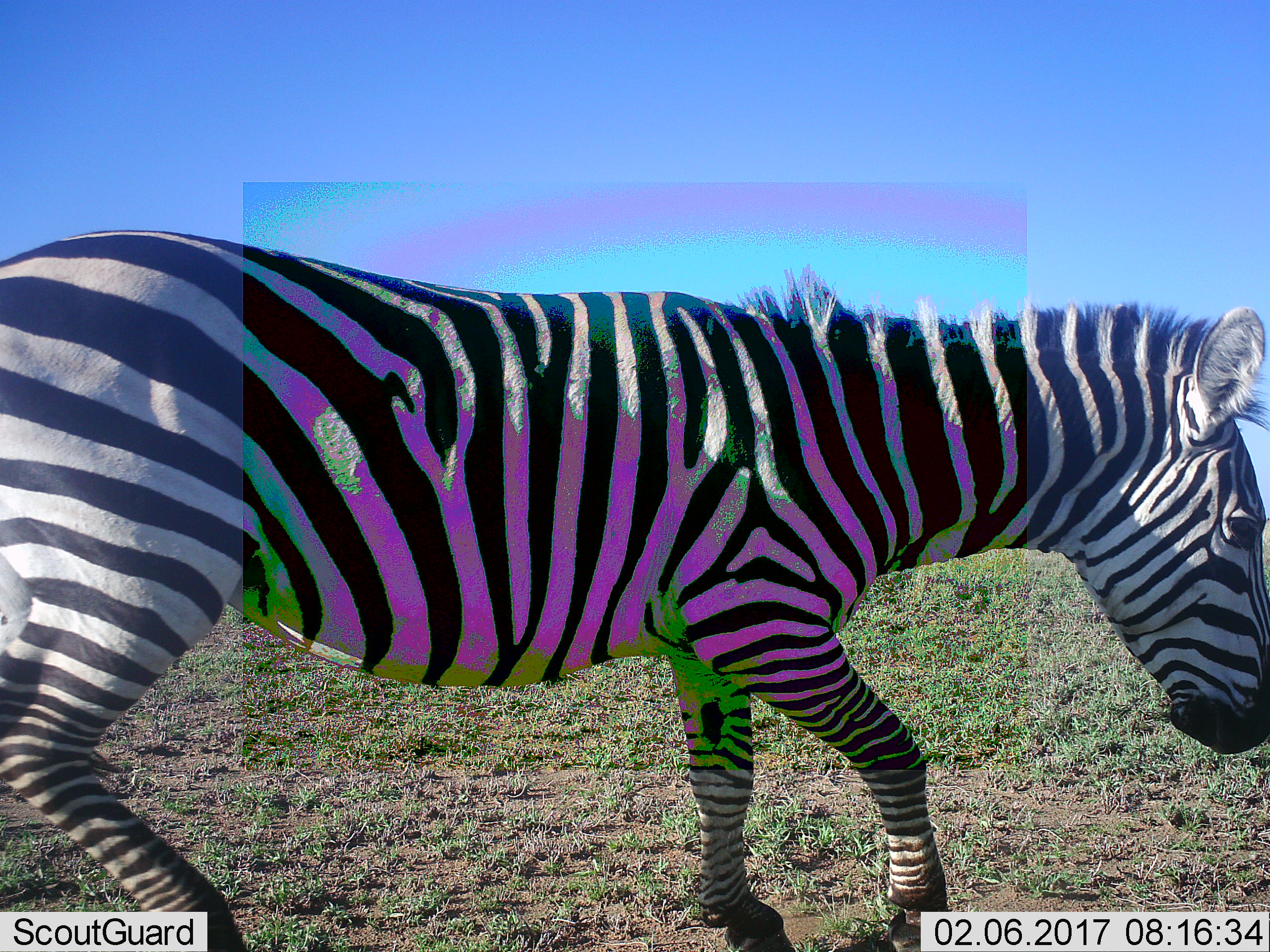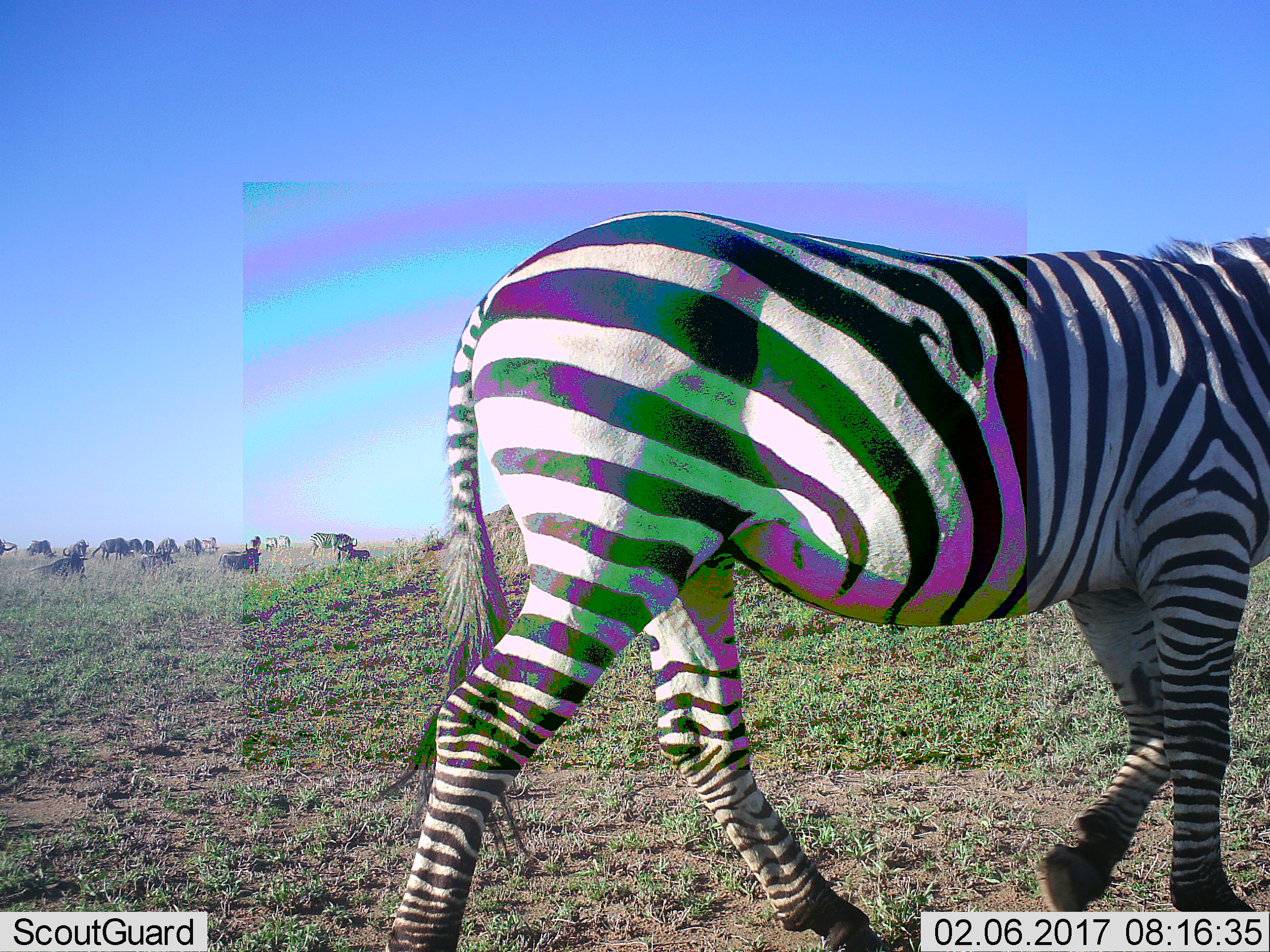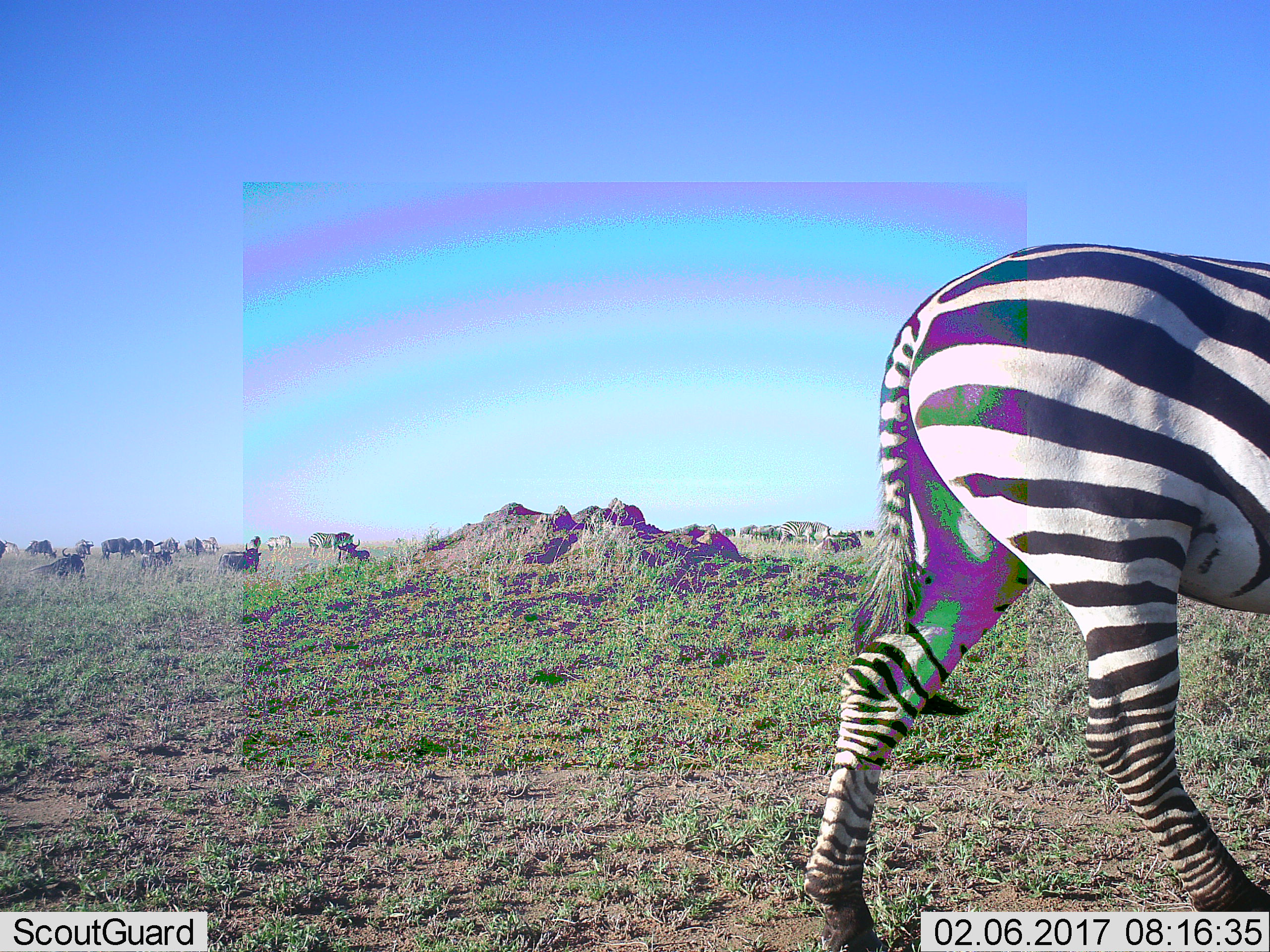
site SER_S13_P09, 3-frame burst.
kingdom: Animalia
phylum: Chordata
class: Mammalia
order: Artiodactyla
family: Bovidae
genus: Connochaetes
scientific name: Connochaetes taurinus taurinus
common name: blue wildebeest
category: wildebeestblue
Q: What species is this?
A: Wildebeestblue (blue wildebeest) (Connochaetes taurinus taurinus).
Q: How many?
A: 11-50.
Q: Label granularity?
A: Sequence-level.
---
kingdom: Animalia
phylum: Chordata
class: Mammalia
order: Perissodactyla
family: Equidae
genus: Equus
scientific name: Equus quagga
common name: plains zebra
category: zebraplains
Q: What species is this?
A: Zebraplains (plains zebra) (Equus quagga).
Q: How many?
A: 5.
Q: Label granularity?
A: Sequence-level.